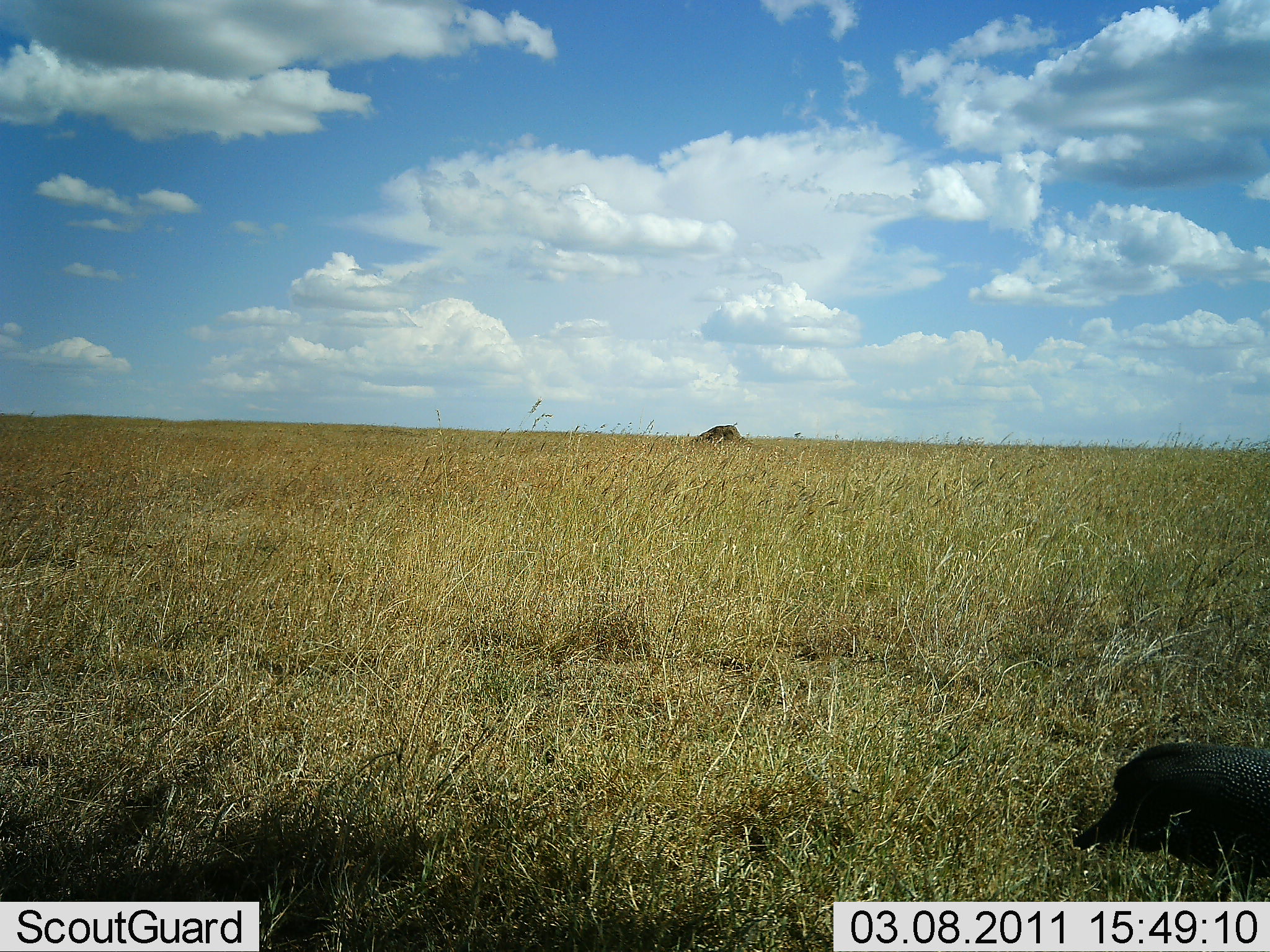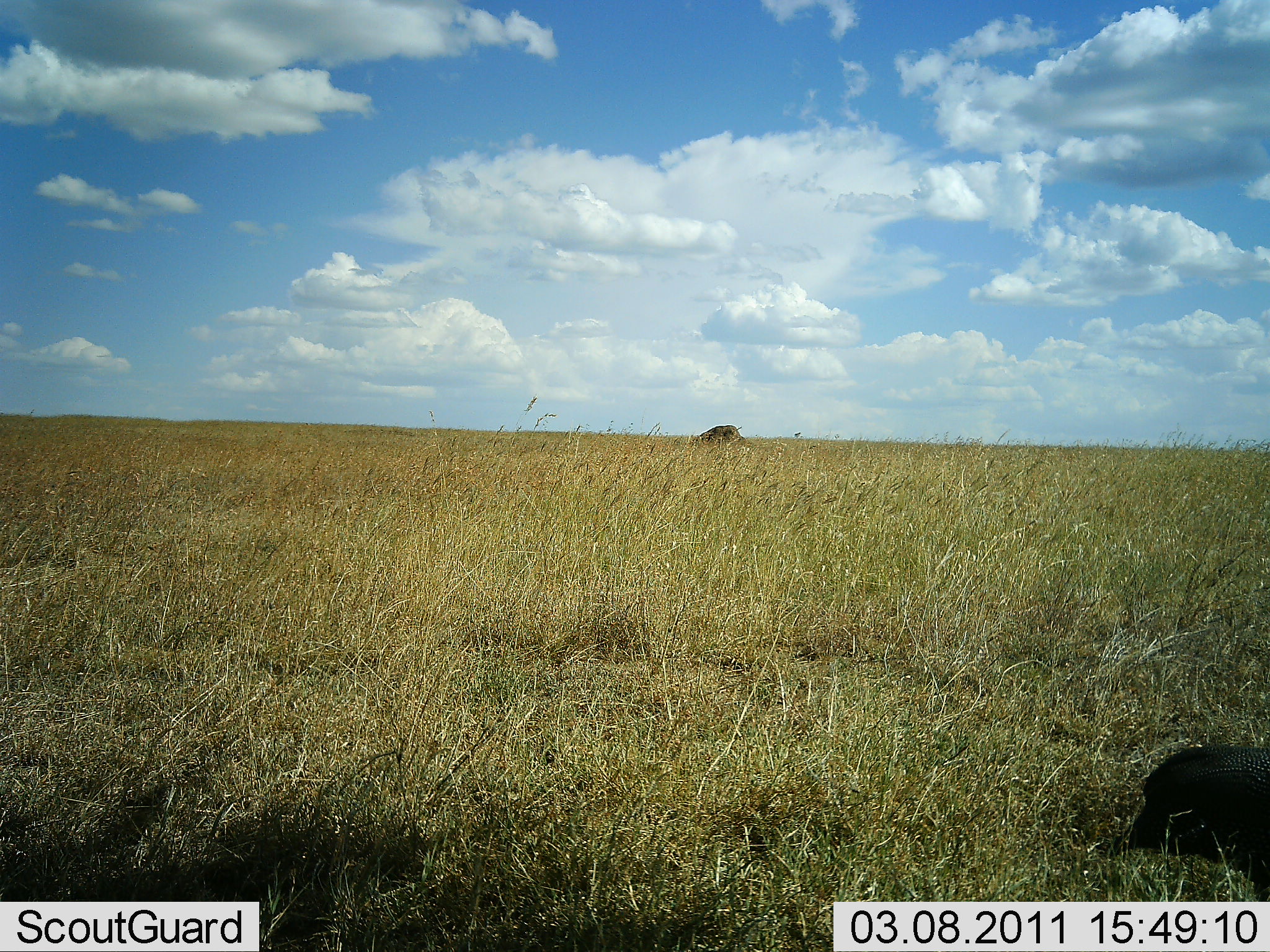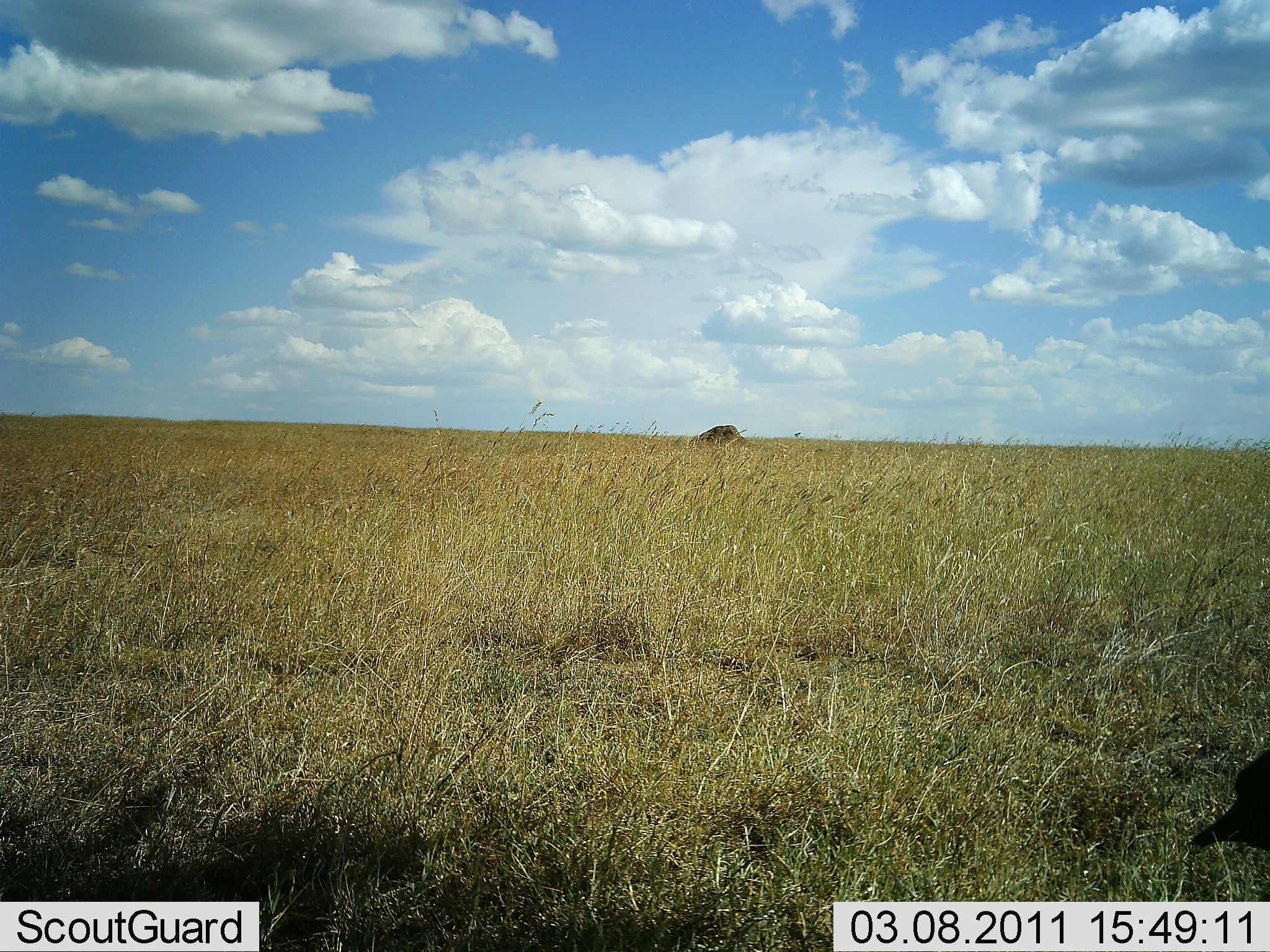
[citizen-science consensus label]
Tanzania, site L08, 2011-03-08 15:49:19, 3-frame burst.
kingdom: Animalia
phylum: Chordata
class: Aves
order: Galliformes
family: Numididae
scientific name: Numididae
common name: guinea fowl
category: guineafowl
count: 1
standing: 15%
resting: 0%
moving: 77%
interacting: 0%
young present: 0%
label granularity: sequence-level